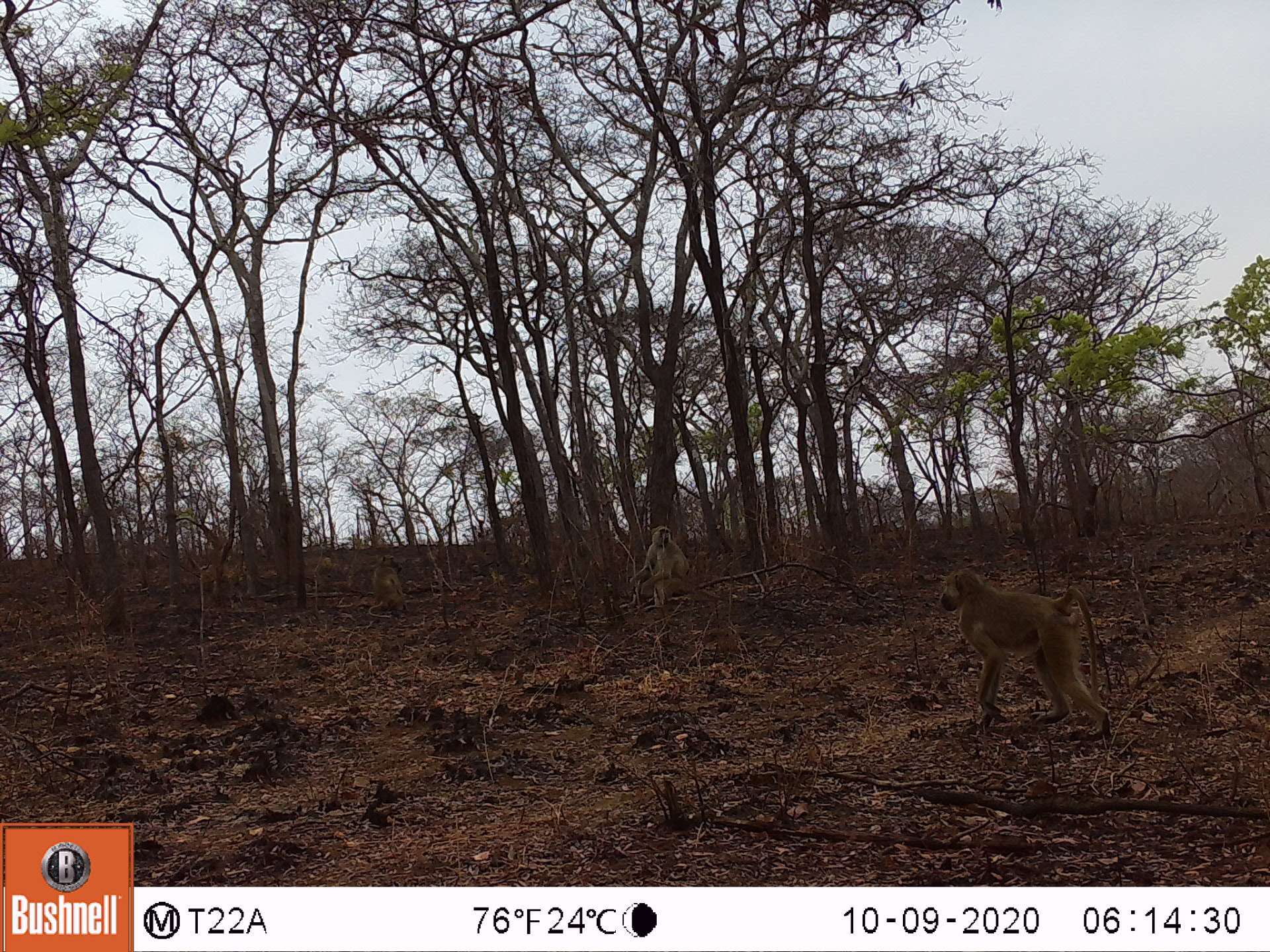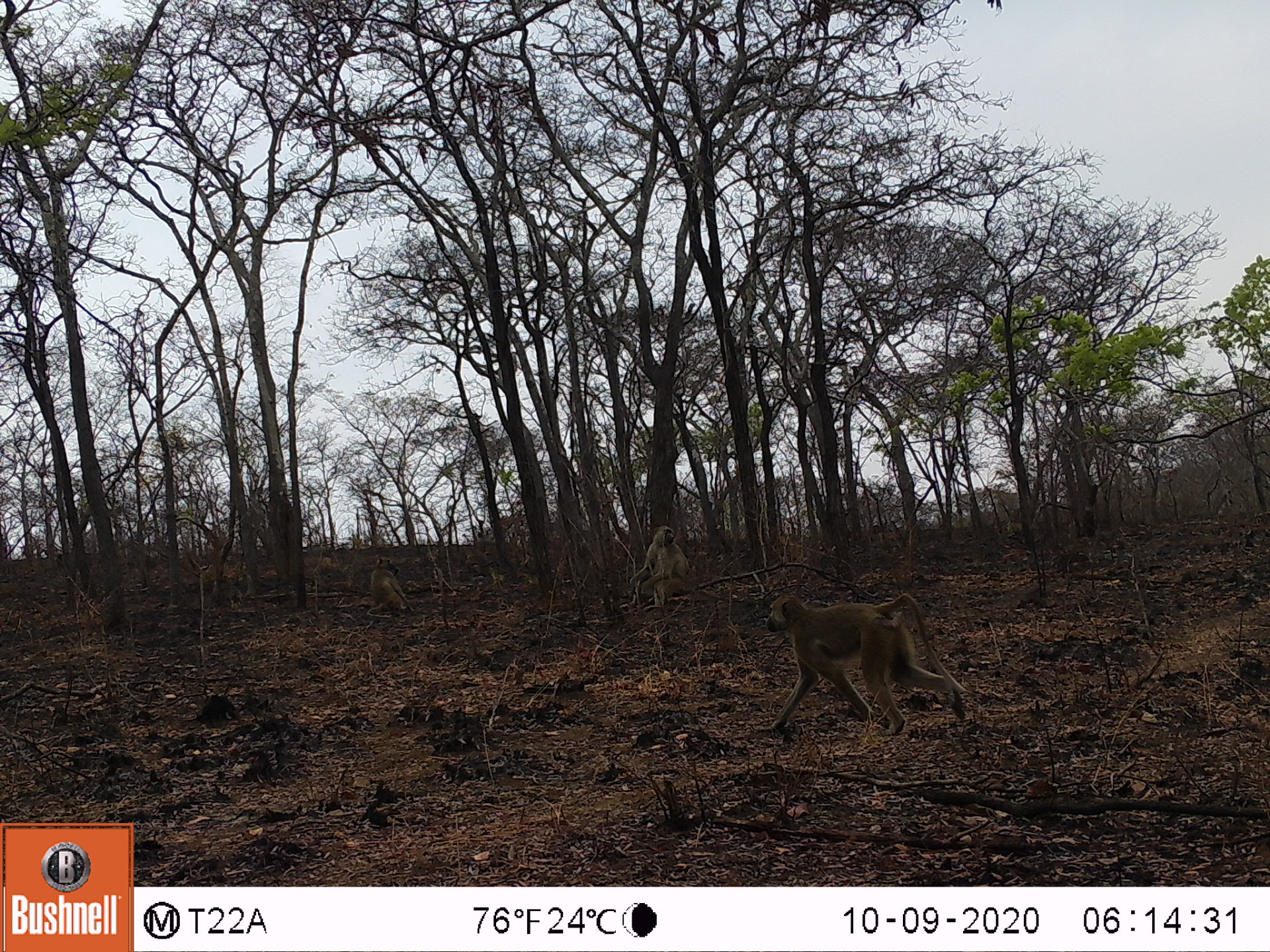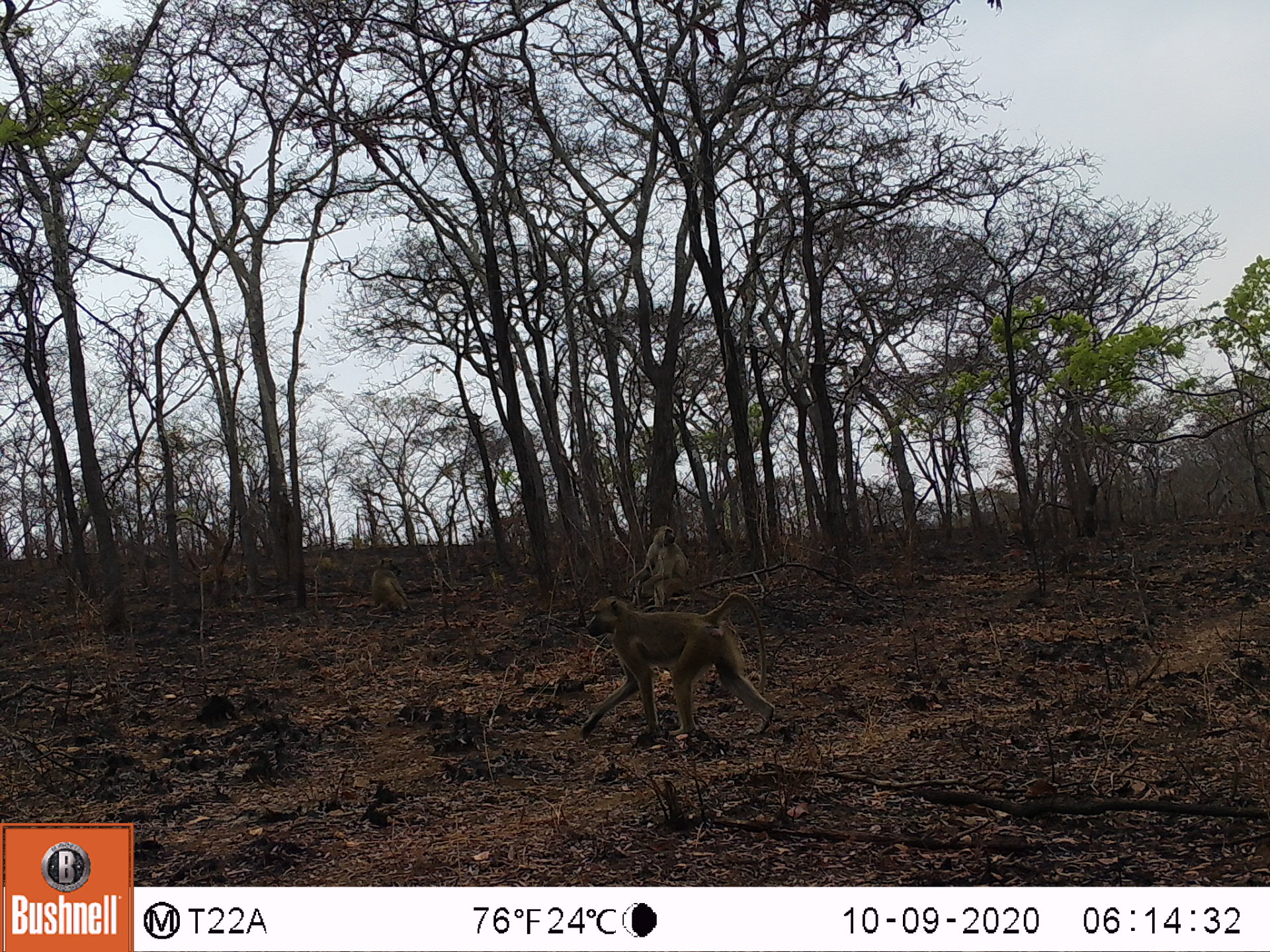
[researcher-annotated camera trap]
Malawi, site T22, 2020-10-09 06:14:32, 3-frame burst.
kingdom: Animalia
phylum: Chordata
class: Mammalia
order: Primates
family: Cercopithecidae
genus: Papio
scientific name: Papio cynocephalus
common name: yellow baboon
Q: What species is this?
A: Yellow baboon (Papio cynocephalus).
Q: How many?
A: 3.